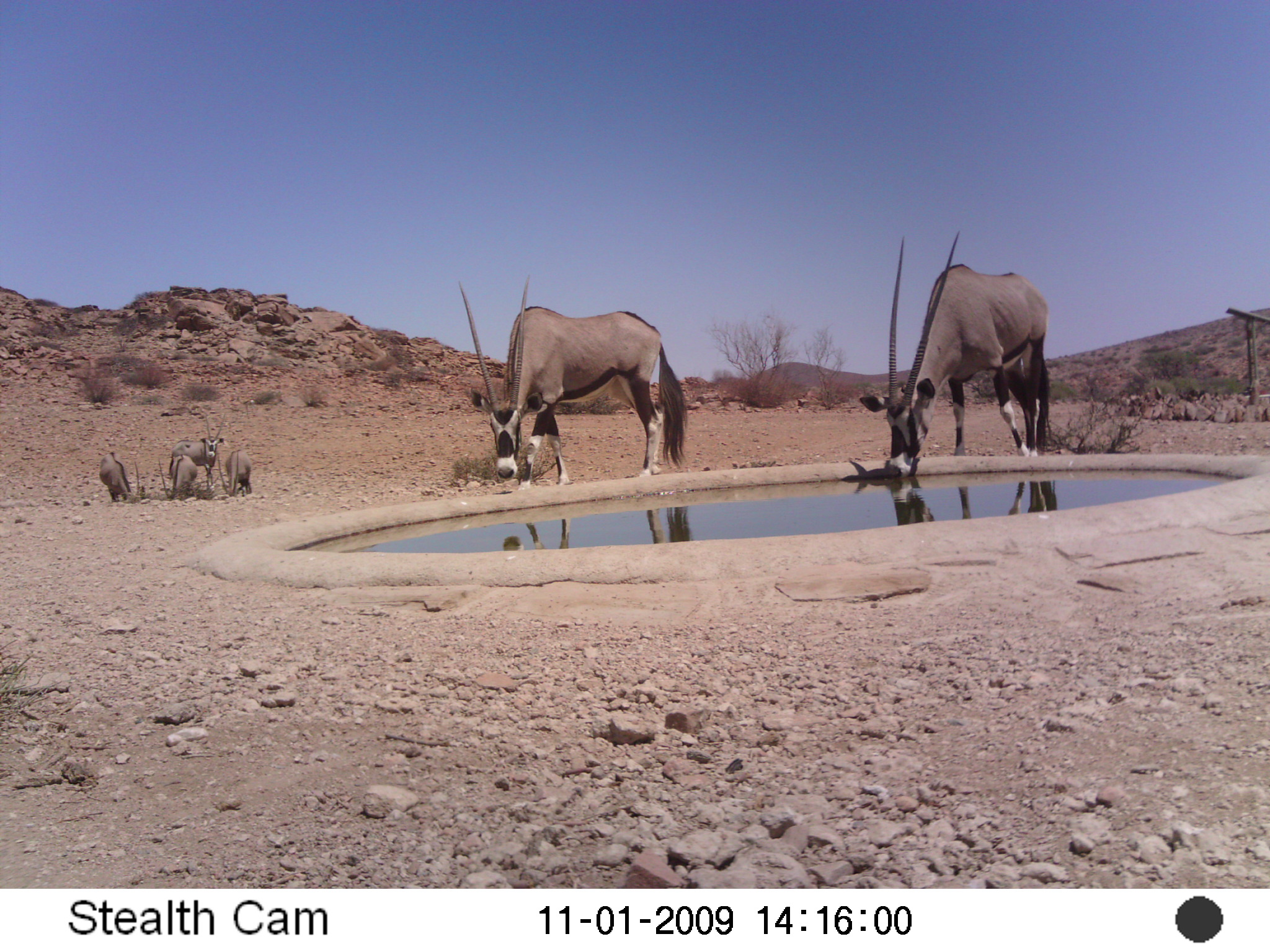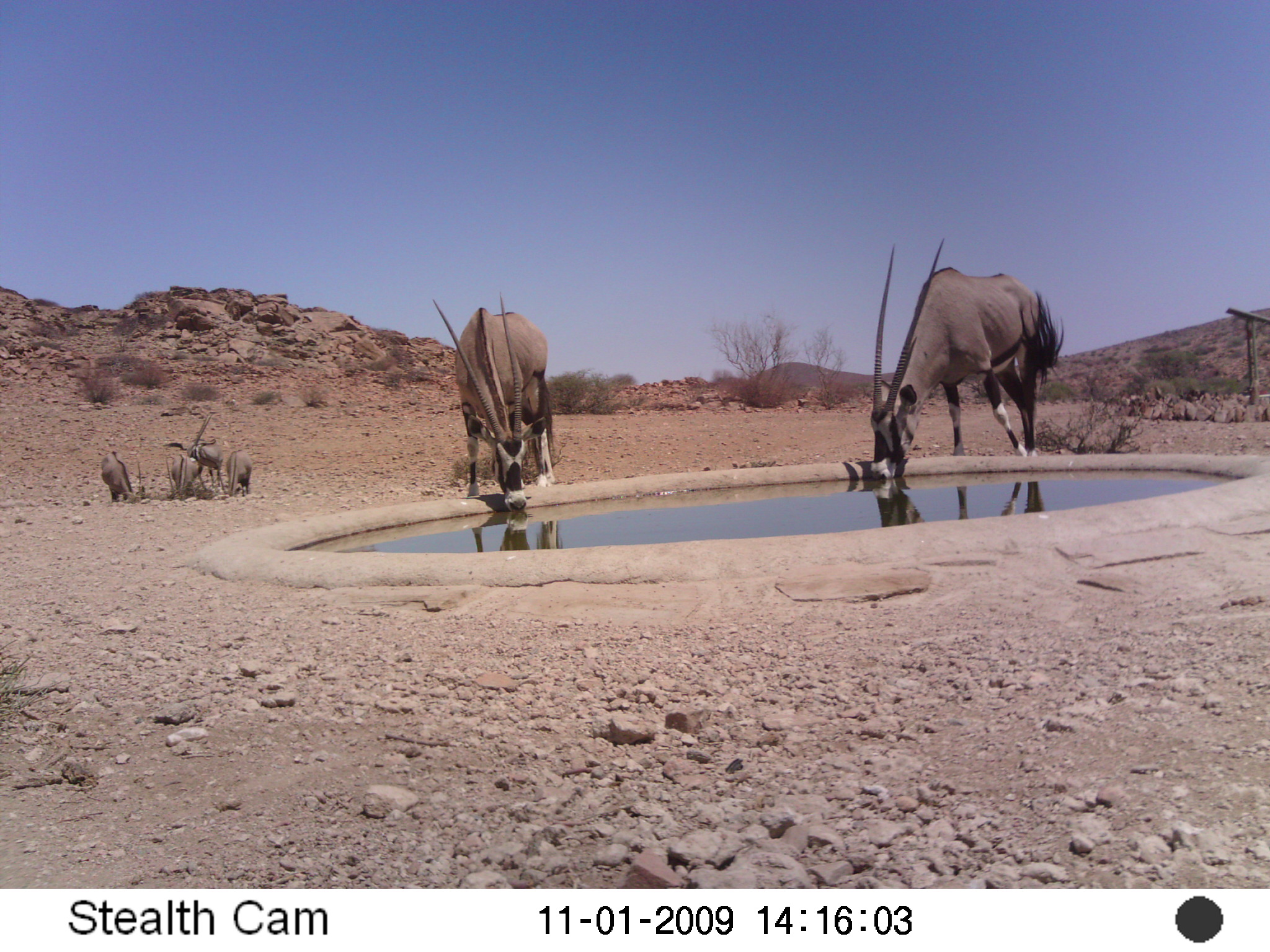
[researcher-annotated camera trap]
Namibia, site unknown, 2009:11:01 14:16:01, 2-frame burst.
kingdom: Animalia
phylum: Chordata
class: Mammalia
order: Artiodactyla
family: Bovidae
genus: Oryx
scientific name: Oryx gazella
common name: gemsbok